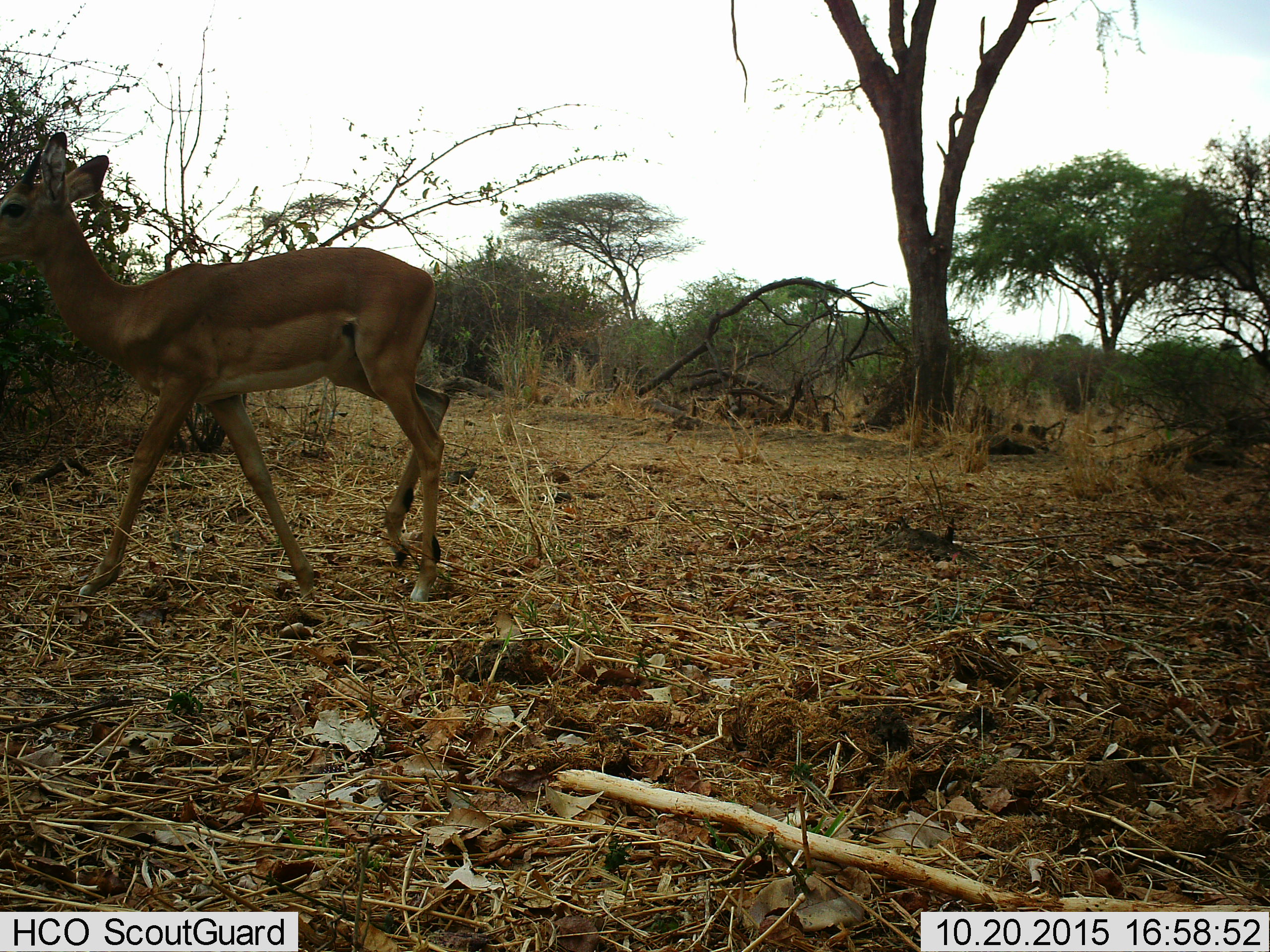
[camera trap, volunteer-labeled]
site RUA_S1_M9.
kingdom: Animalia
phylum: Chordata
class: Mammalia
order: Artiodactyla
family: Bovidae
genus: Aepyceros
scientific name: Aepyceros melampus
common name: impala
Impala (Aepyceros melampus), count 1. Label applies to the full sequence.